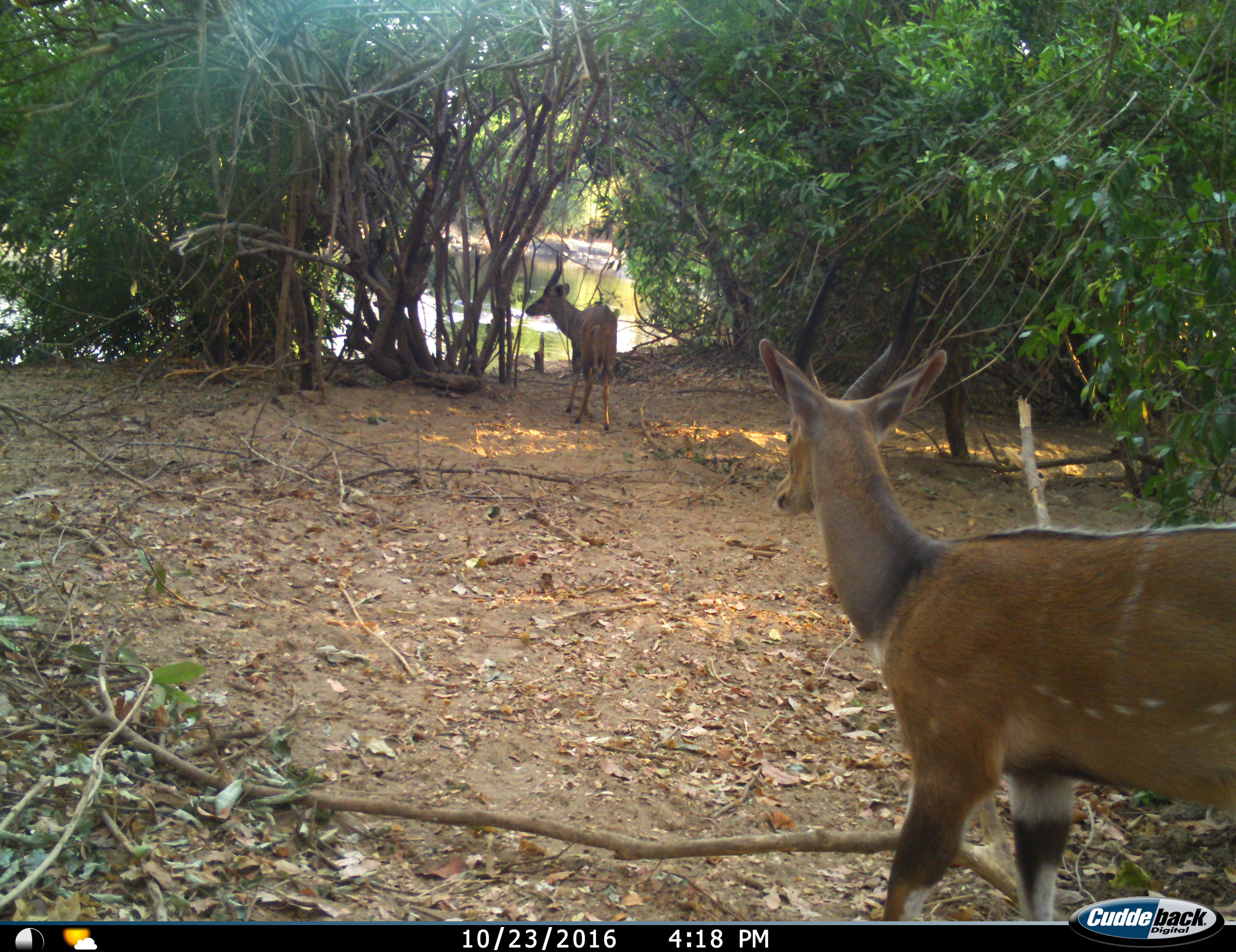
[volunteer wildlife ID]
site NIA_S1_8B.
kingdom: Animalia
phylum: Chordata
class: Mammalia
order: Artiodactyla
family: Bovidae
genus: Tragelaphus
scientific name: Tragelaphus scriptus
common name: bushbuck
Bushbuck (Tragelaphus scriptus), count 2. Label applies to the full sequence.